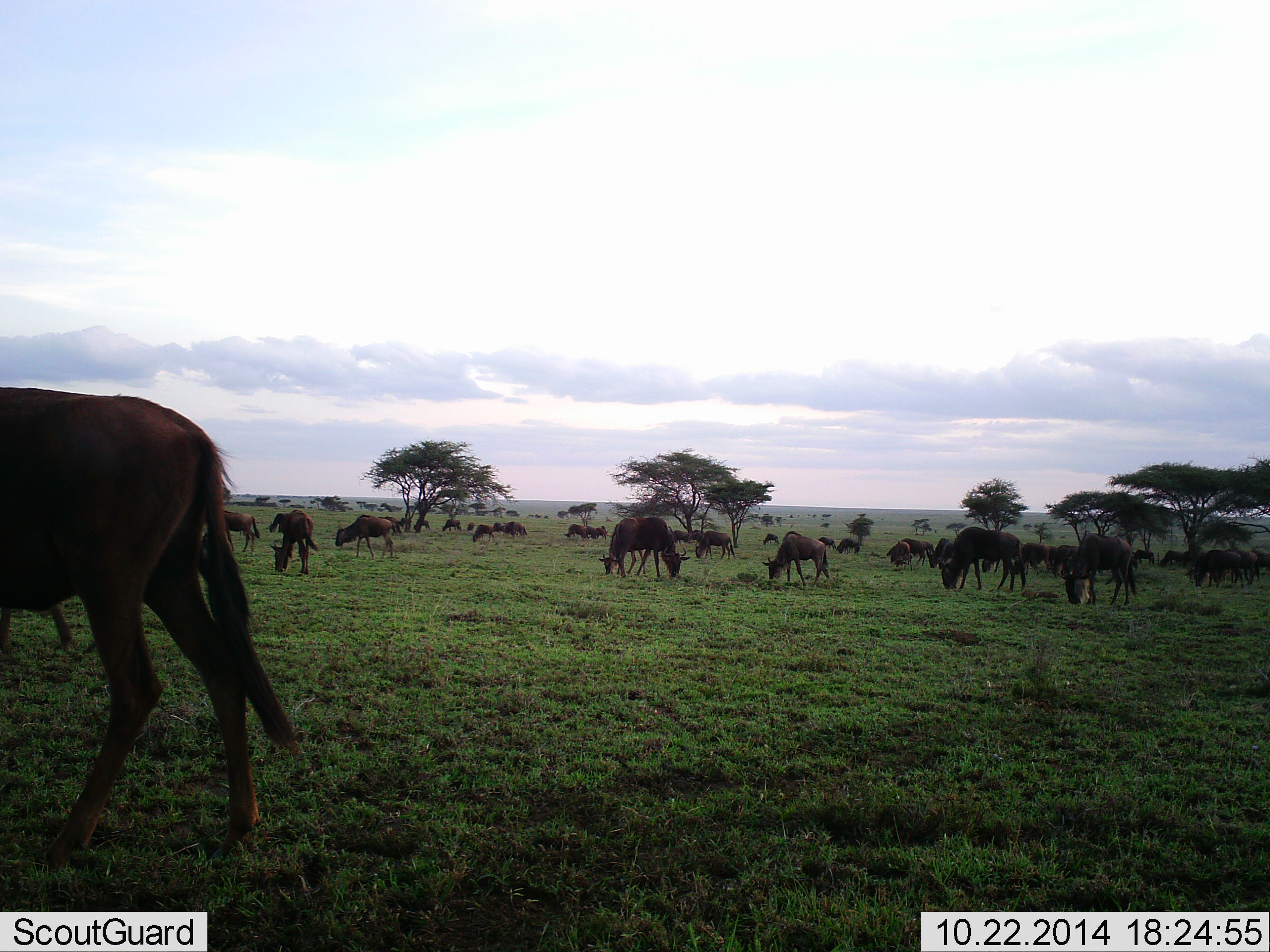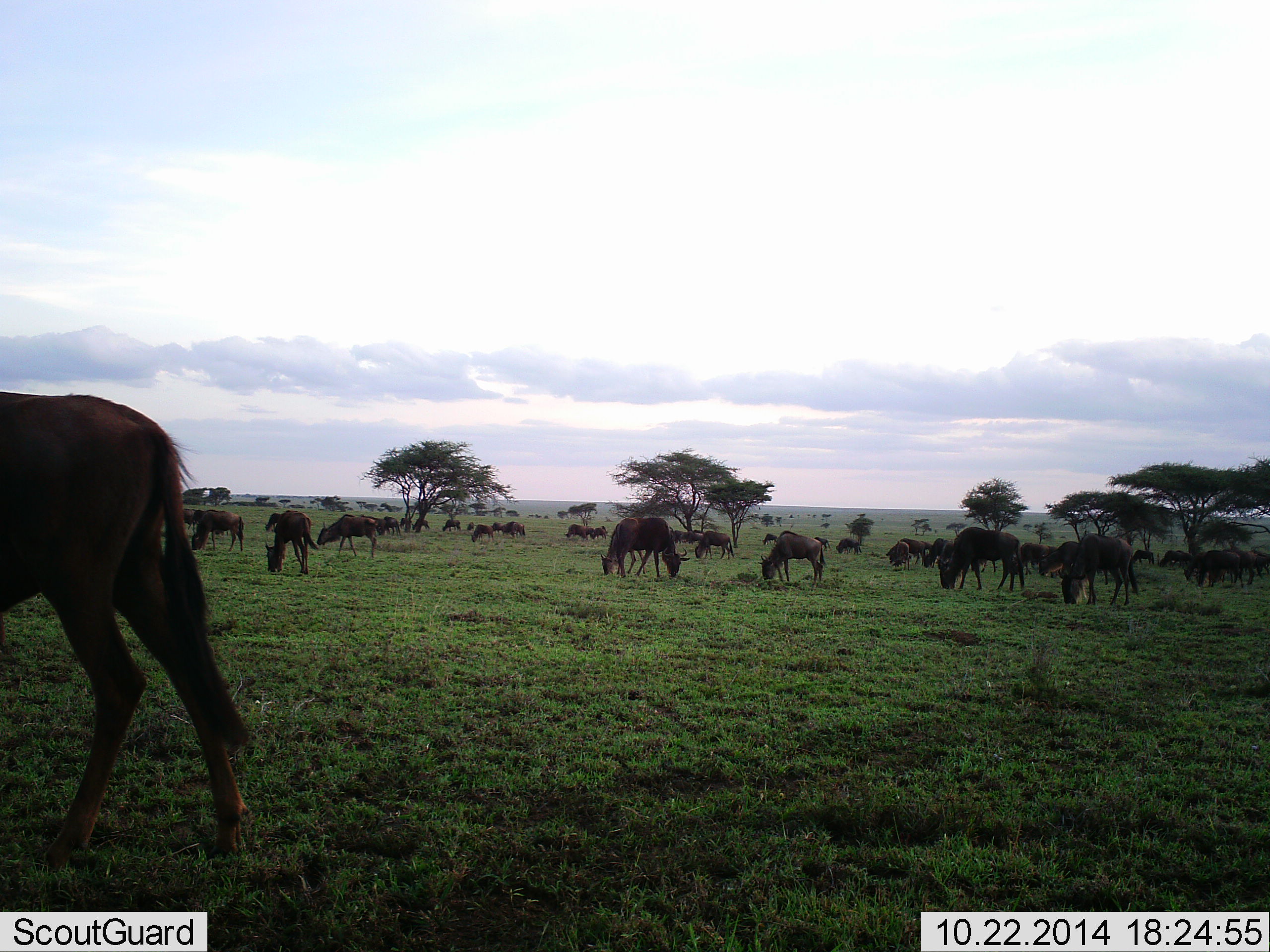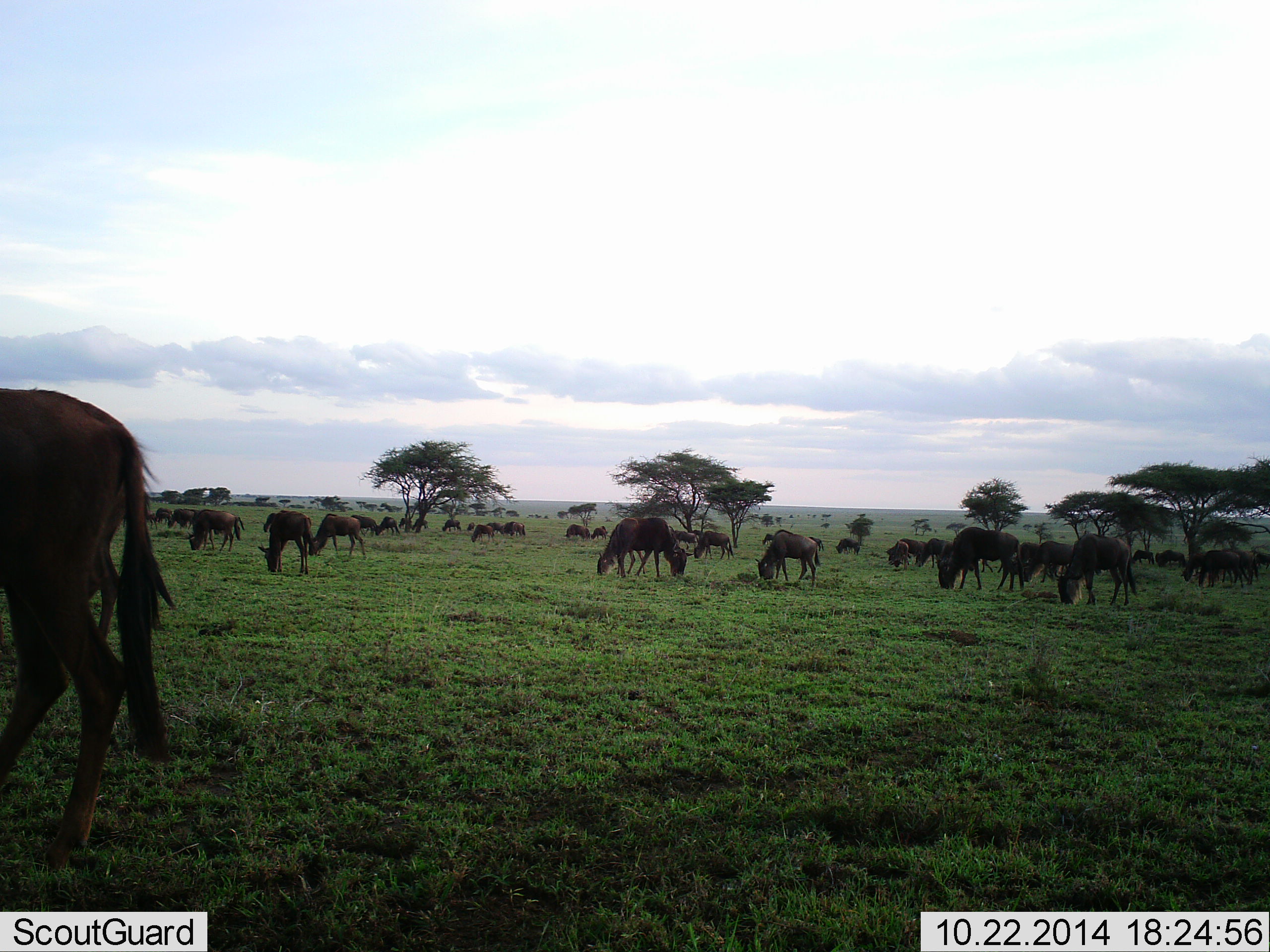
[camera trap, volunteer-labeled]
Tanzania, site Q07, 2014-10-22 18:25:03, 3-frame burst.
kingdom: Animalia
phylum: Chordata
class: Mammalia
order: Artiodactyla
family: Bovidae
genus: Connochaetes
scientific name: Connochaetes taurinus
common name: blue wildebeest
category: wildebeest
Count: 11-50.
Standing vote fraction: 20%.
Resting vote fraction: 0%.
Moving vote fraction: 30%.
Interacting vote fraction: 0%.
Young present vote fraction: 0%.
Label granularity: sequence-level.